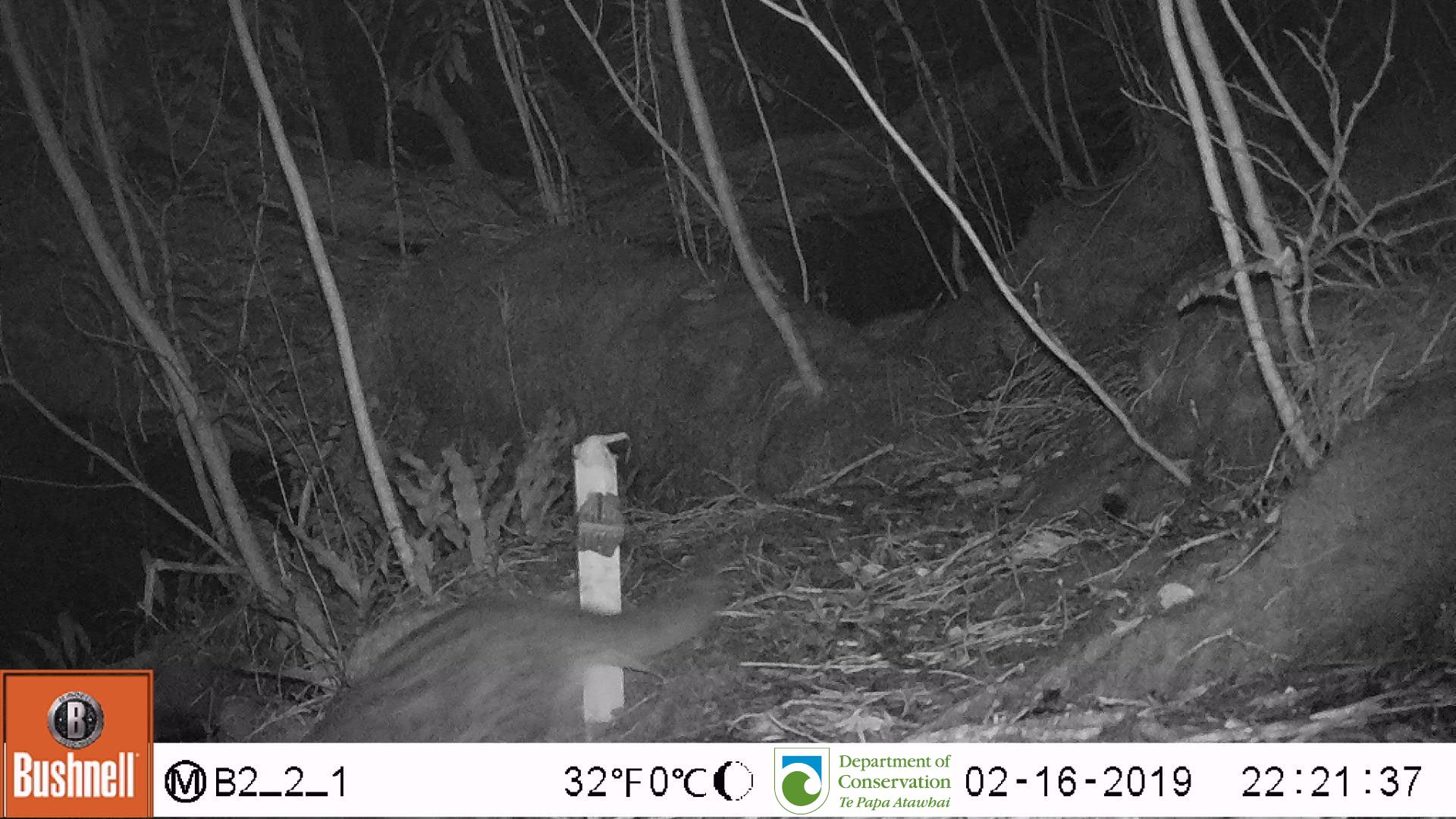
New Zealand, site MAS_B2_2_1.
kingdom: Animalia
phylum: Chordata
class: Mammalia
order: Carnivora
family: Felidae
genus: Felis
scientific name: Felis catus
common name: domestic cat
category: cat